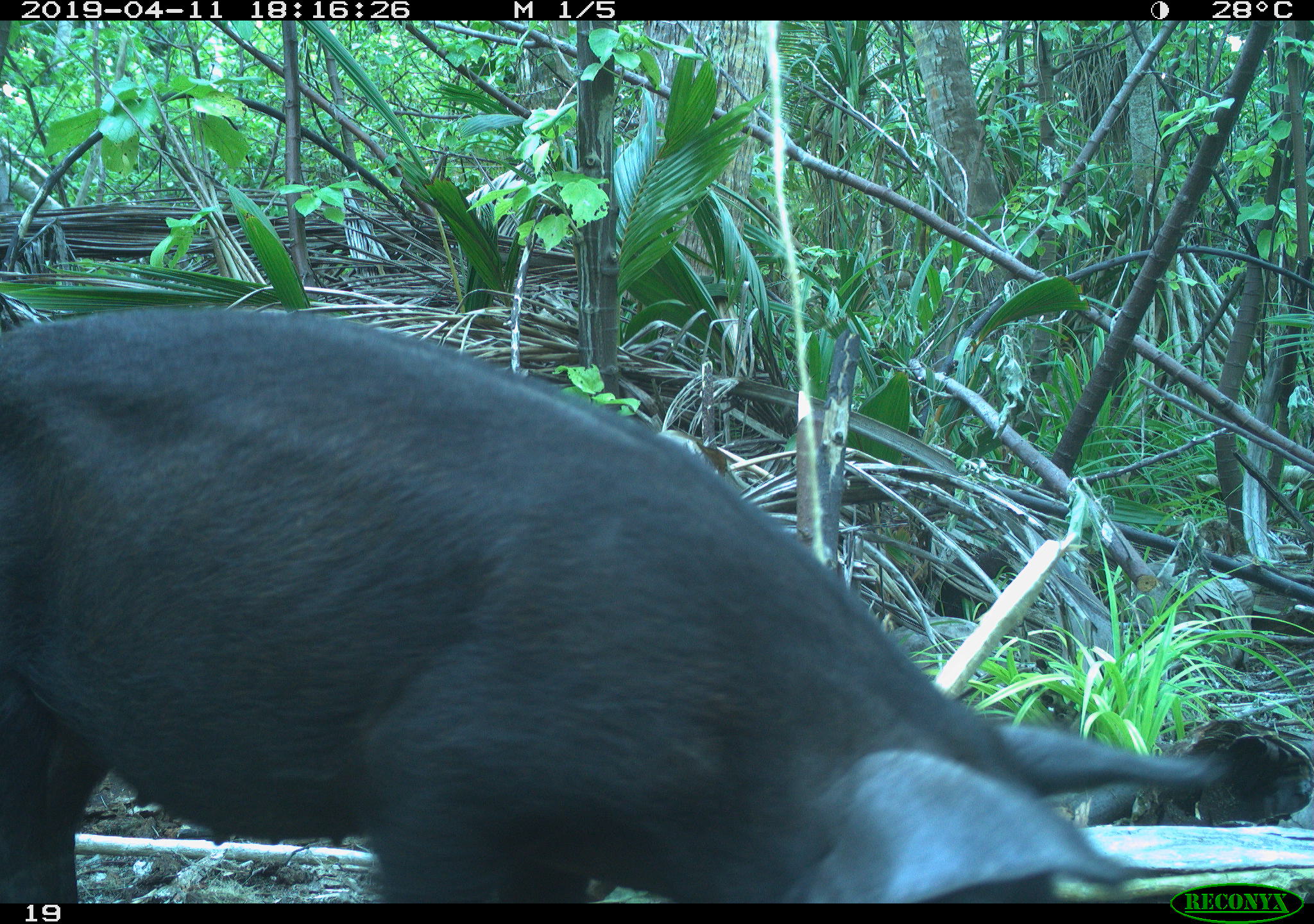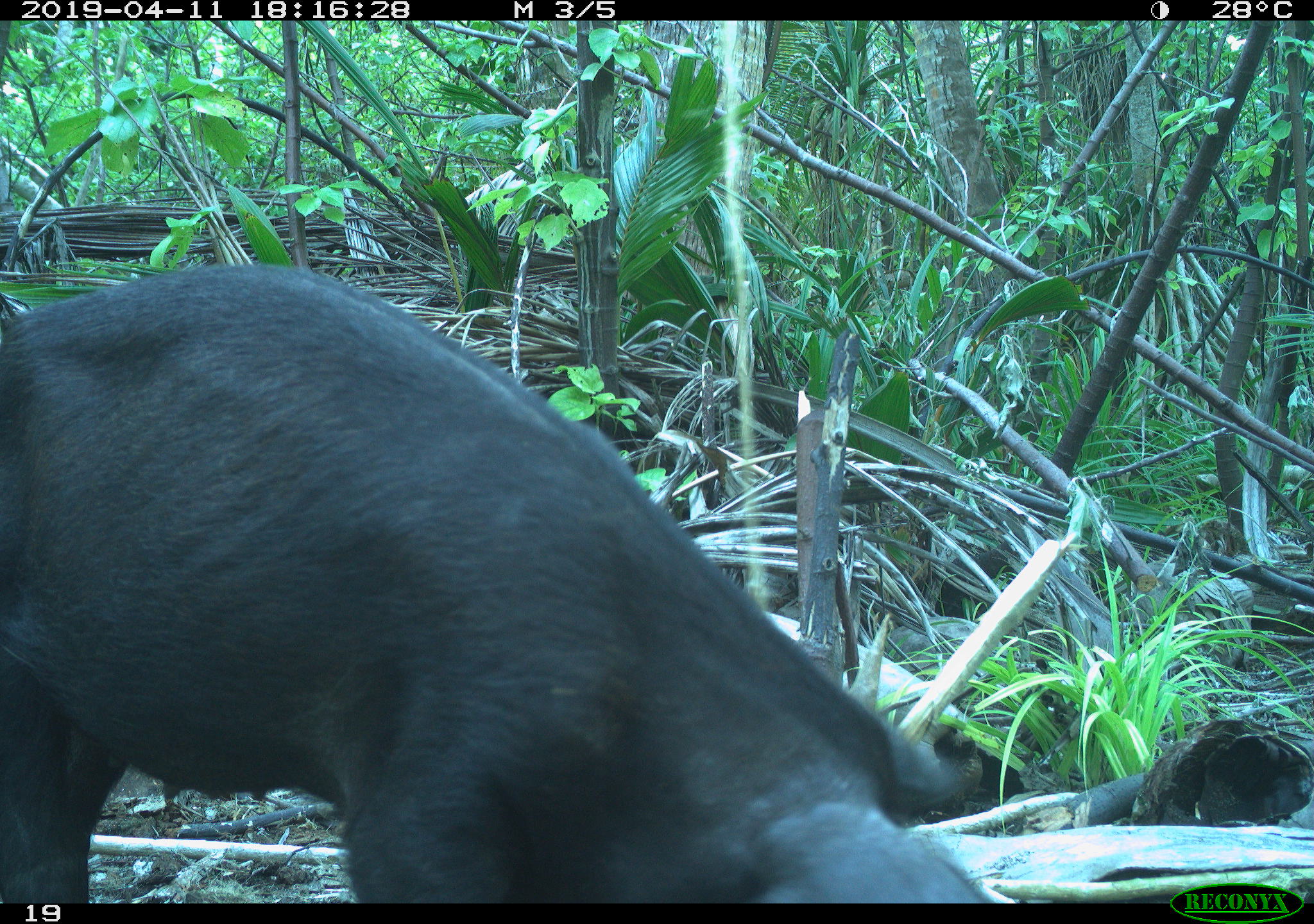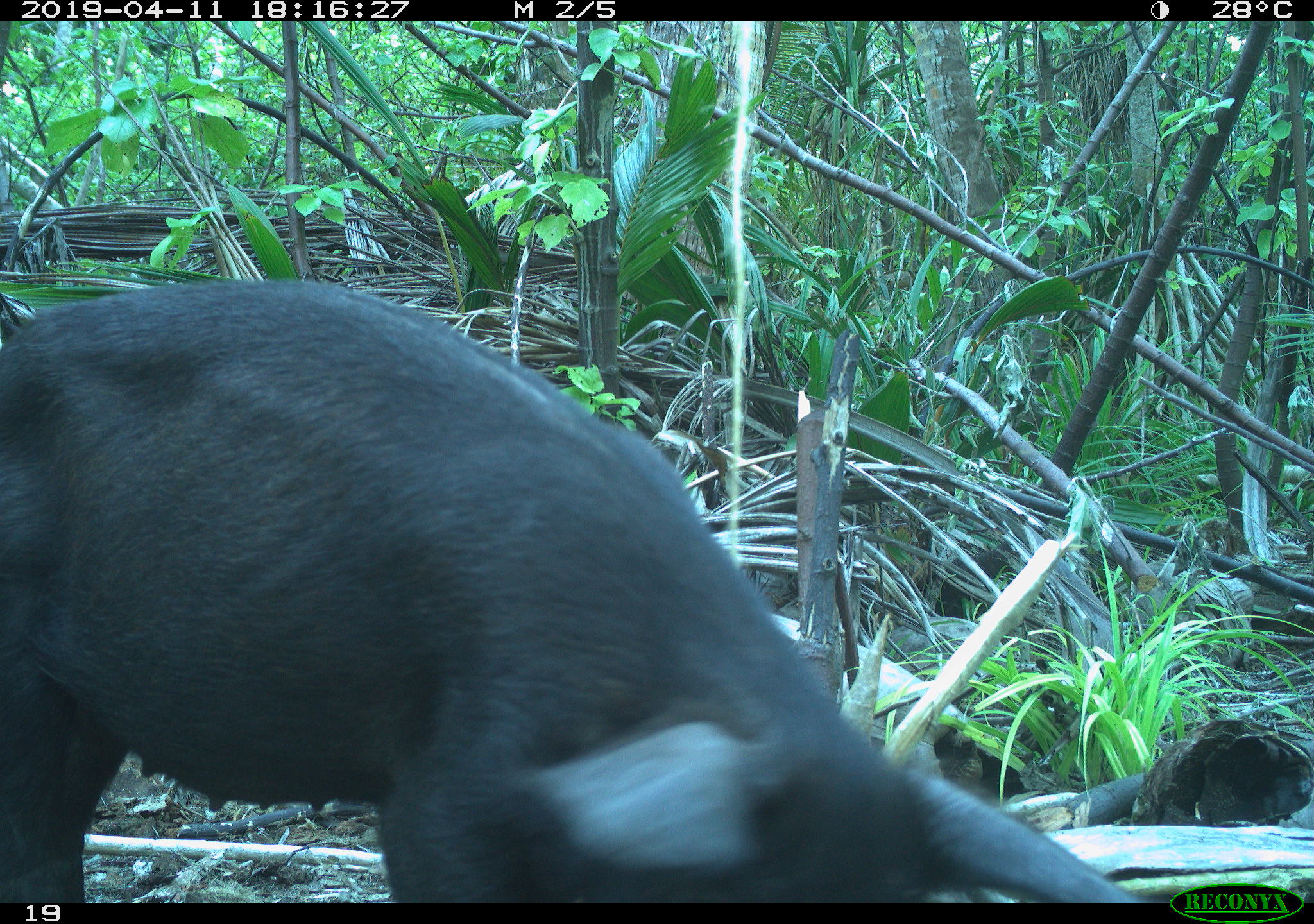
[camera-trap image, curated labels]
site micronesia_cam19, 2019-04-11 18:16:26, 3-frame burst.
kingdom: Animalia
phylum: Chordata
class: Mammalia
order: Artiodactyla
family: Suidae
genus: Sus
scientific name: Sus scrofa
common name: pig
Pig (Sus scrofa).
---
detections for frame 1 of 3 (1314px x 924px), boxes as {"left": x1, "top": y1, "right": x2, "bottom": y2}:
pig: {"left": 0, "top": 305, "right": 1295, "bottom": 905}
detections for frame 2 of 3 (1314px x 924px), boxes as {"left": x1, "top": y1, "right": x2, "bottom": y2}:
pig: {"left": 0, "top": 263, "right": 1053, "bottom": 902}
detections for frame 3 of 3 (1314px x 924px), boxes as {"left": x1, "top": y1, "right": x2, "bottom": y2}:
pig: {"left": 0, "top": 271, "right": 1229, "bottom": 904}